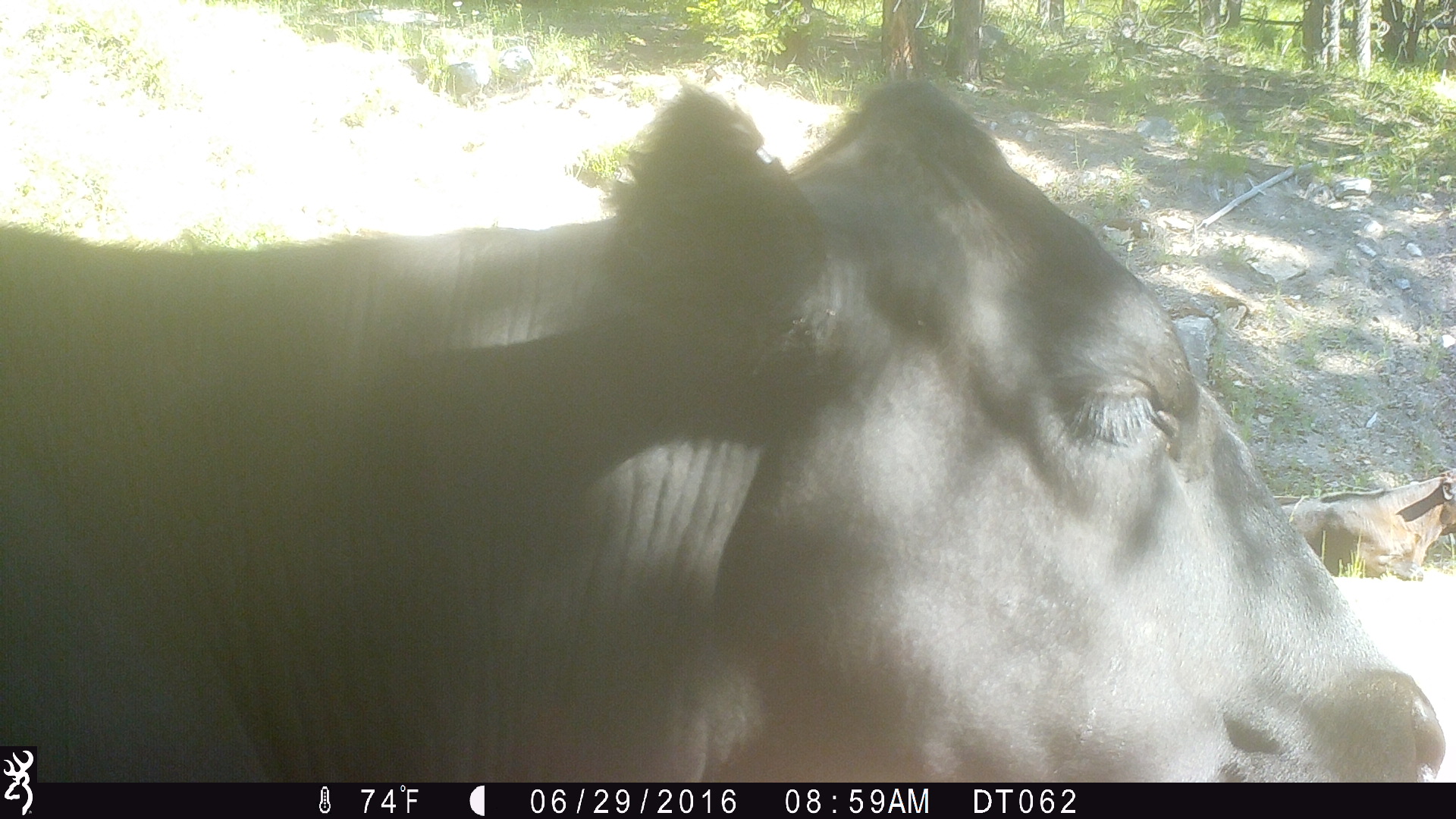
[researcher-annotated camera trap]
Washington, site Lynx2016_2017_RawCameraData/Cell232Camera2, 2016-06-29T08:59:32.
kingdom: Animalia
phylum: Chordata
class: Mammalia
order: Artiodactyla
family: Bovidae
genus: Bos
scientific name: Bos taurus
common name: domestic cattle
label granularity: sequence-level